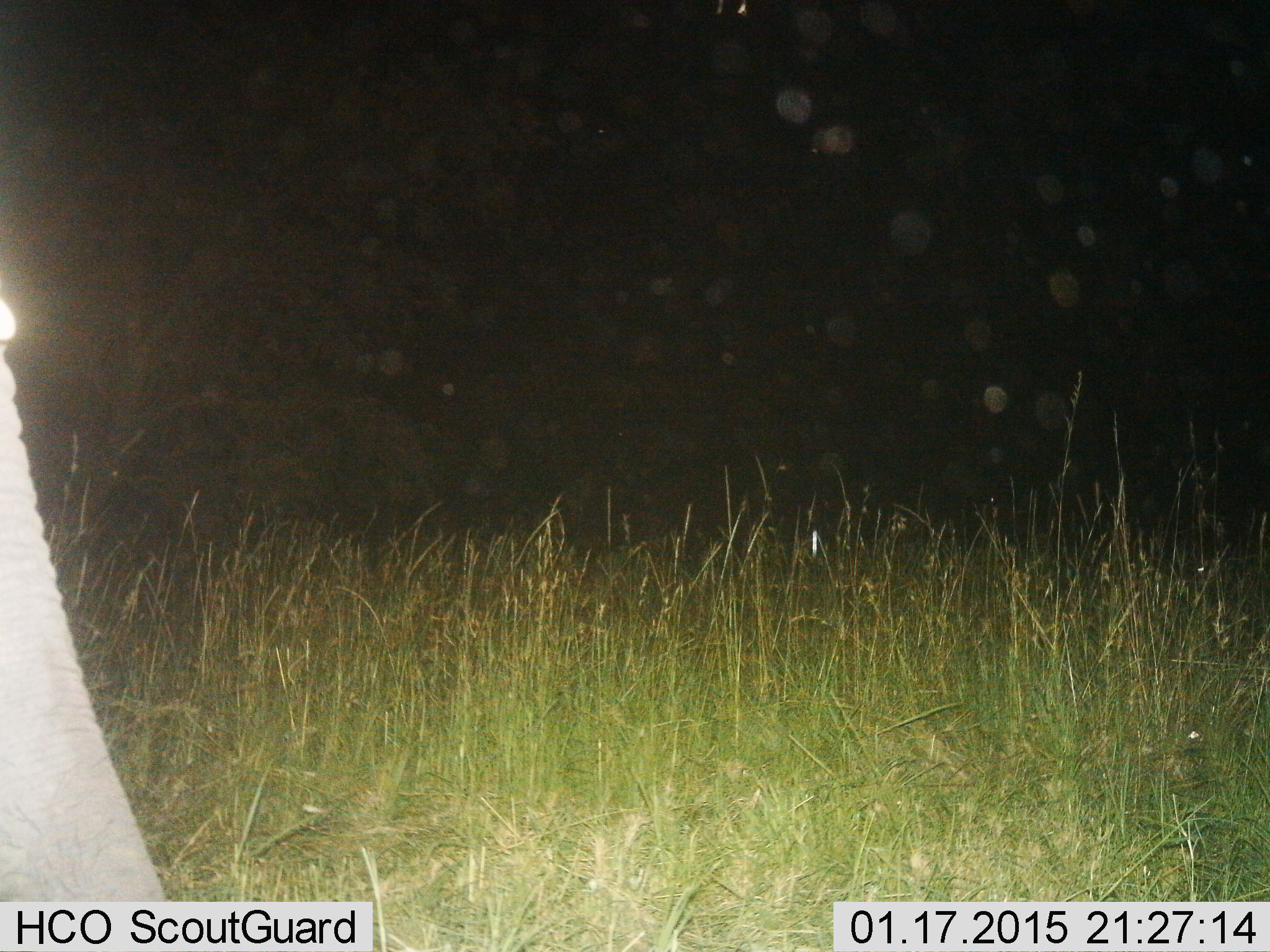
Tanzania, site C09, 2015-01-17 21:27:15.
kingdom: Animalia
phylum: Chordata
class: Mammalia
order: Proboscidea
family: Elephantidae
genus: Loxodonta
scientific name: Loxodonta africana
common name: african bush elephant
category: elephant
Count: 1.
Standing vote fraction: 78%.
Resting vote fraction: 0%.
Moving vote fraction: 33%.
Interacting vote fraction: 0%.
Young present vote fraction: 0%.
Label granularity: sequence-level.